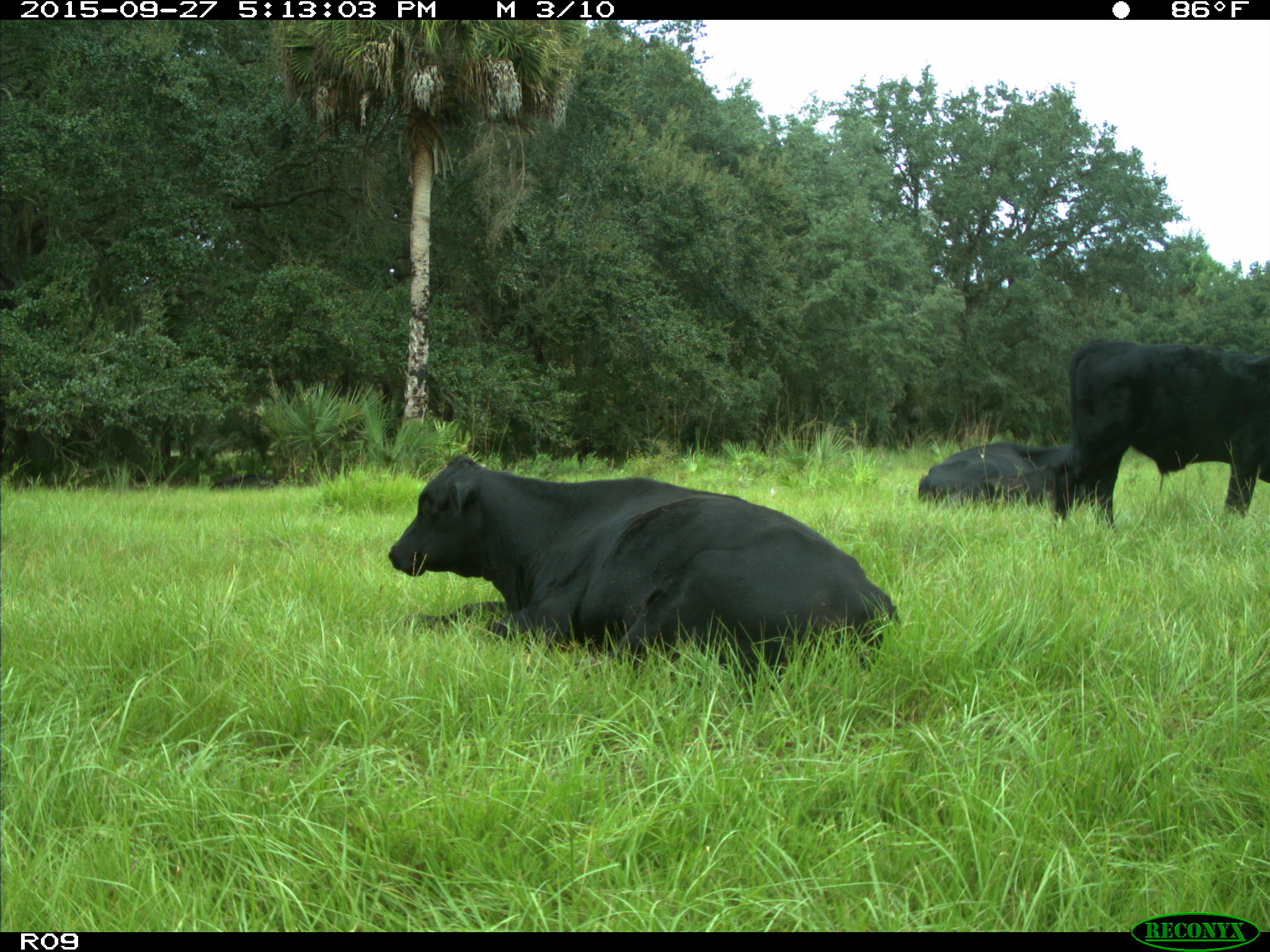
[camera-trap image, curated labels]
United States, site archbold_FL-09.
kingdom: Animalia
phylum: Chordata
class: Mammalia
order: Artiodactyla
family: Bovidae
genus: Bos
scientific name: Bos taurus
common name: domestic cow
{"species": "Bos taurus (domestic cow)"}